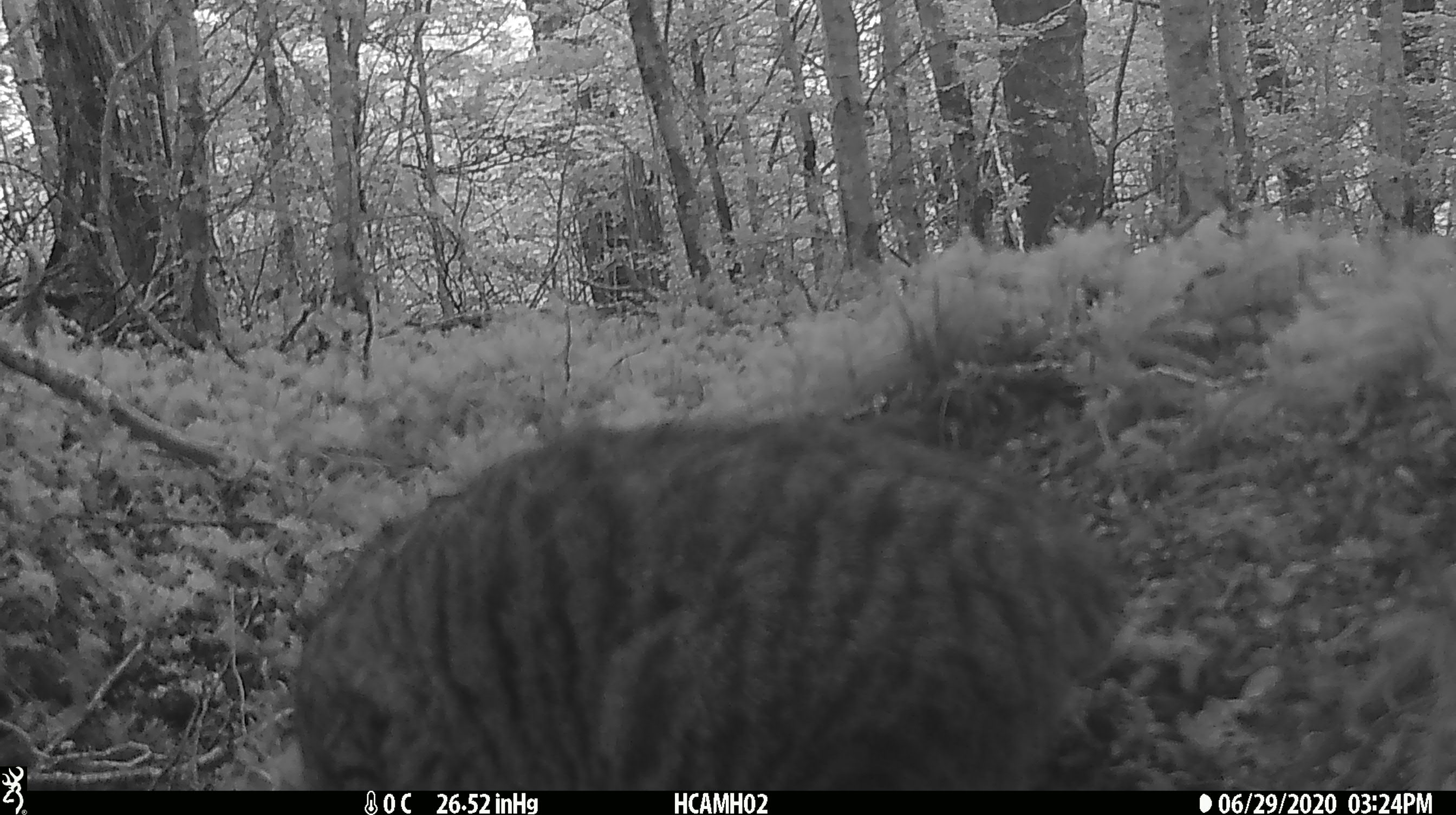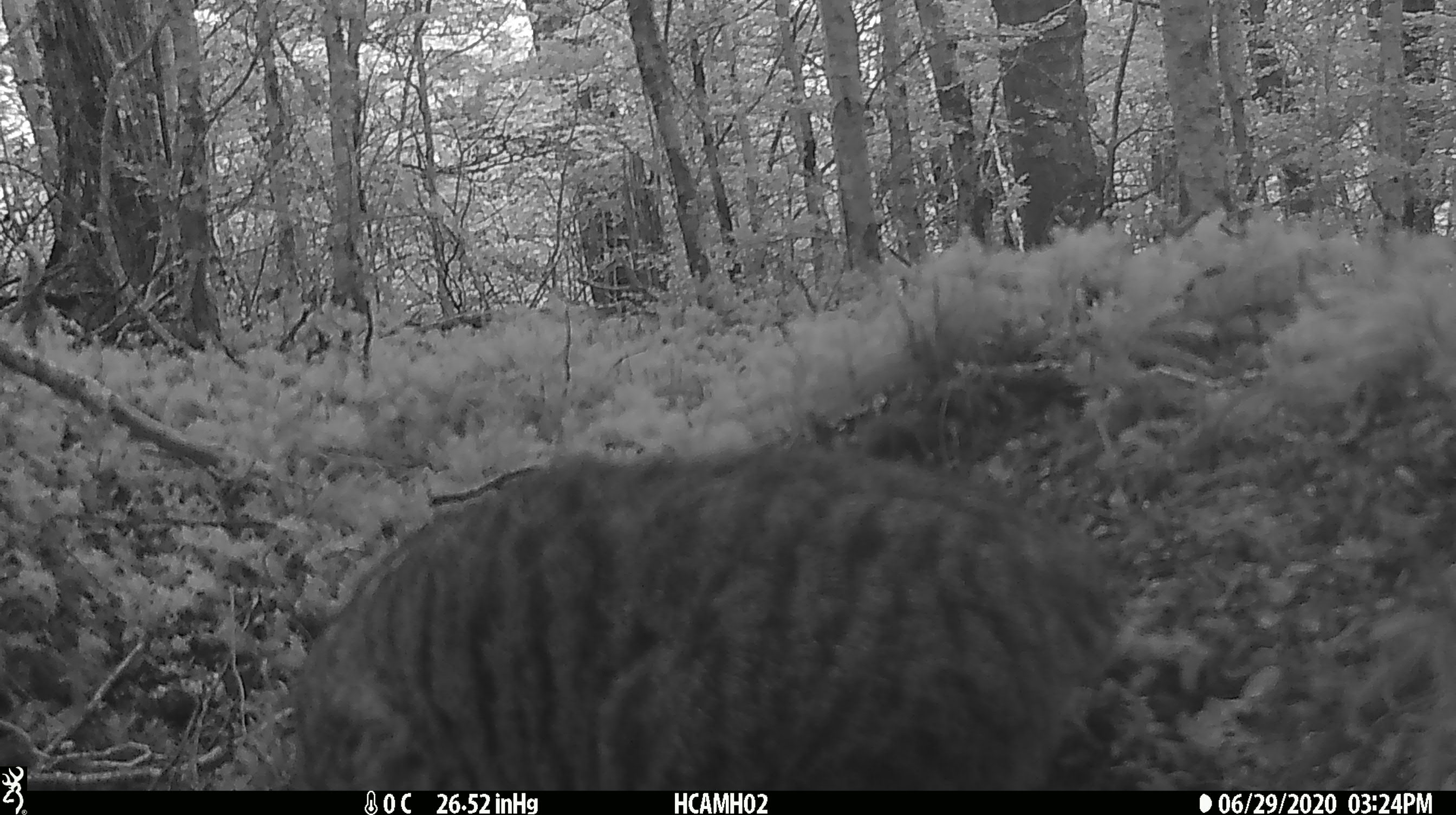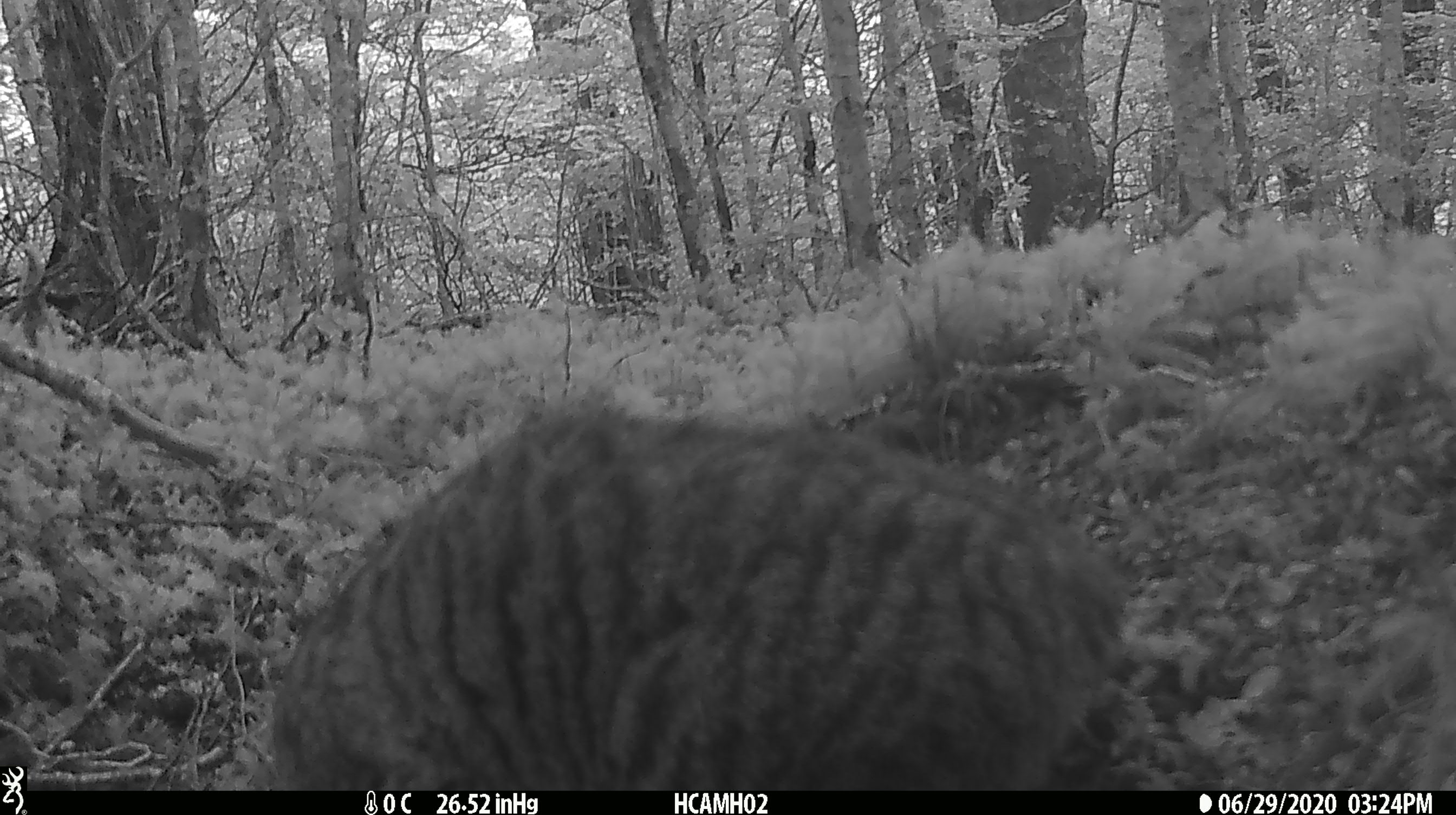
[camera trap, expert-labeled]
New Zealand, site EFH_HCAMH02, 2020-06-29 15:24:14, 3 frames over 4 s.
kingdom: Animalia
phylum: Chordata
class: Mammalia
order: Carnivora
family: Felidae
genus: Felis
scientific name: Felis catus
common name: domestic cat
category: cat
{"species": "cat (domestic cat) (Felis catus)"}